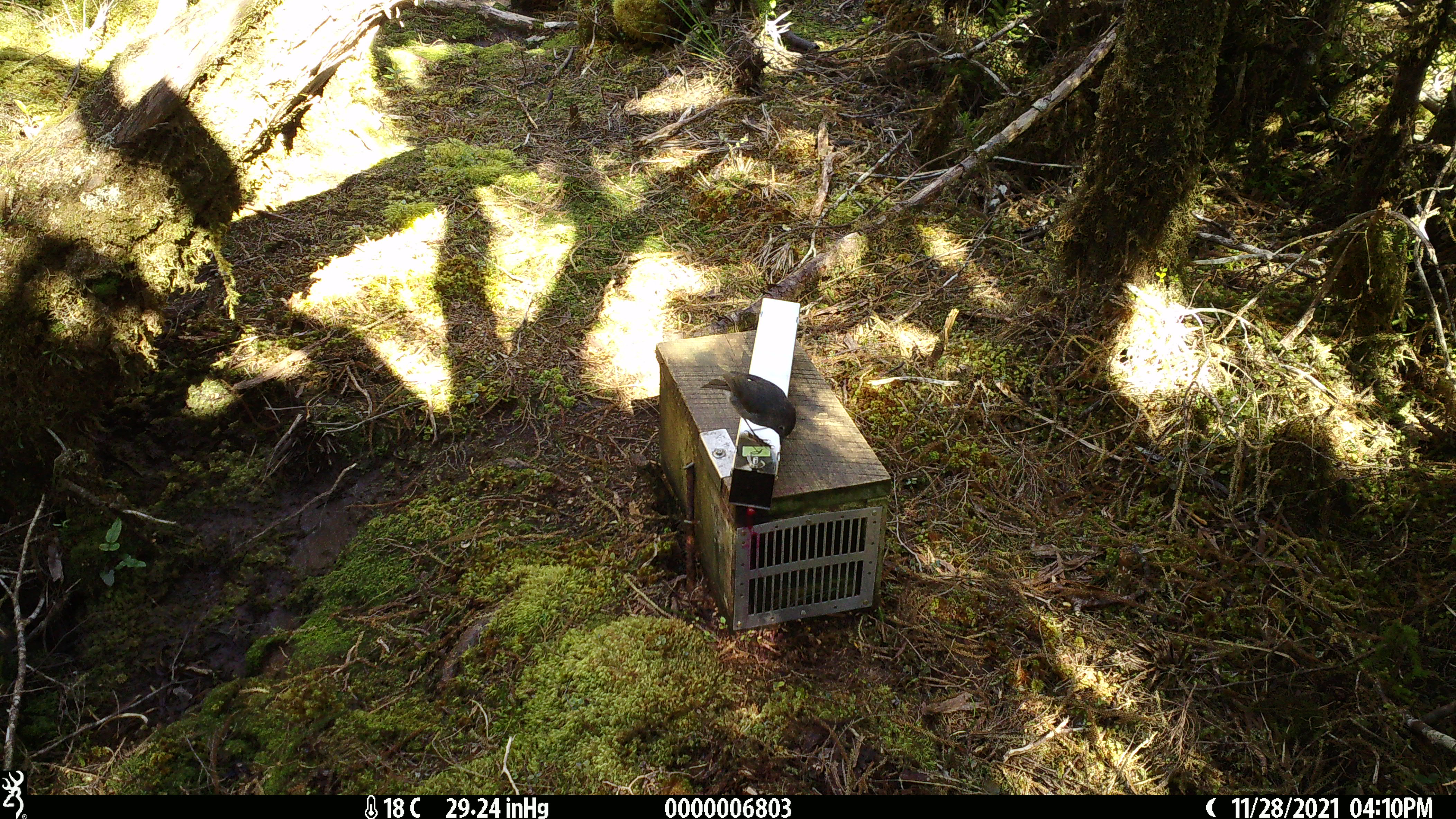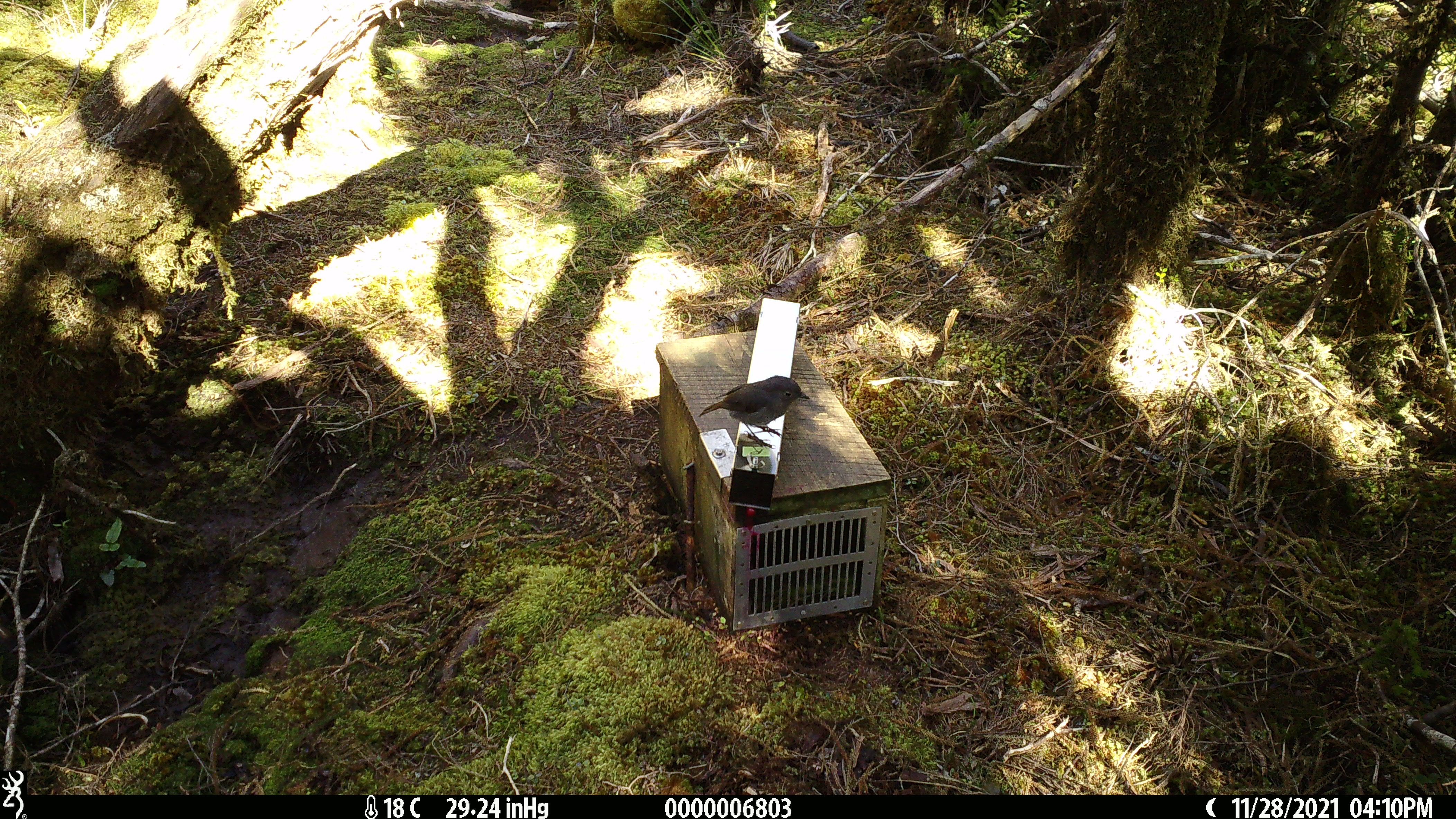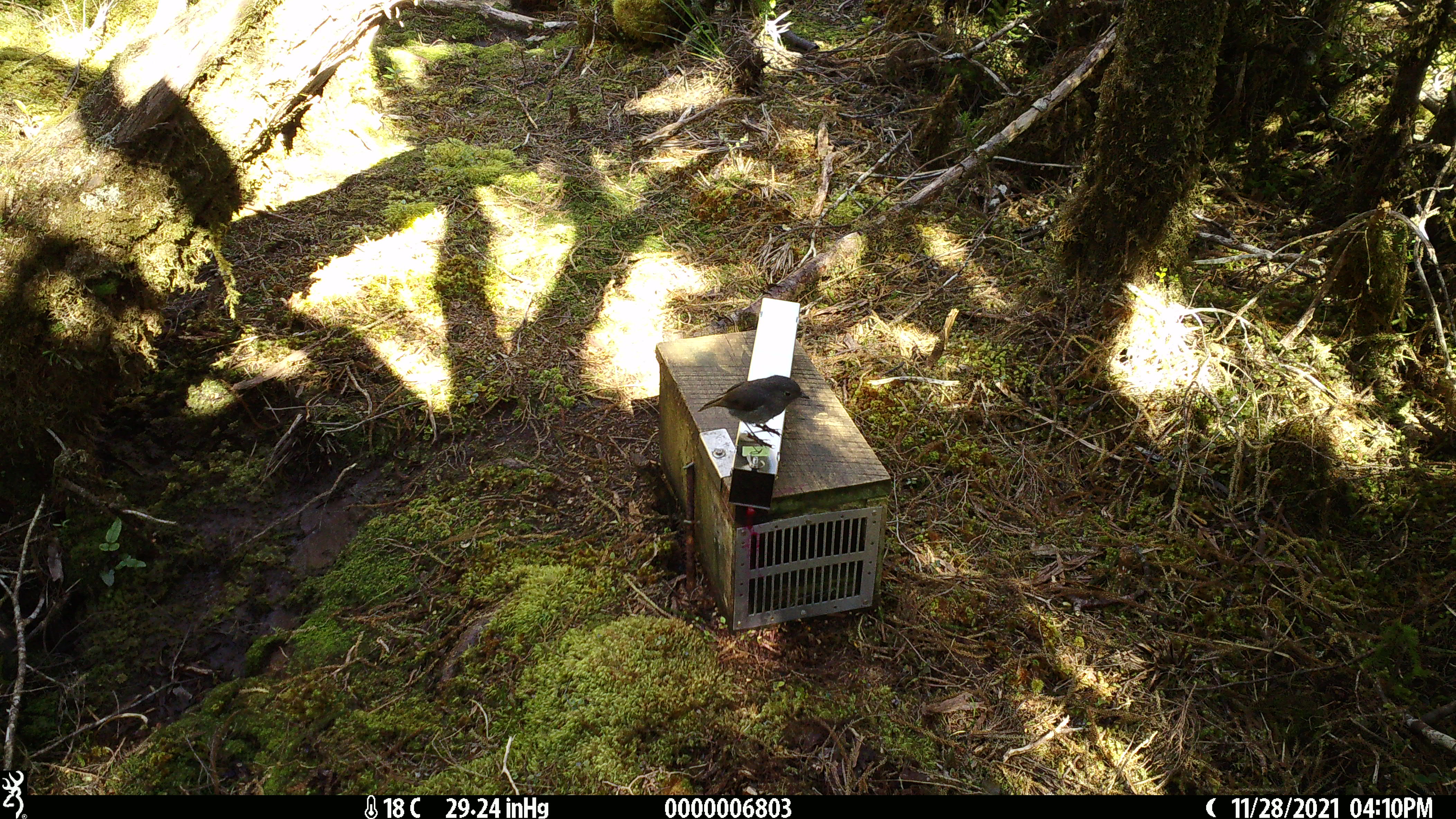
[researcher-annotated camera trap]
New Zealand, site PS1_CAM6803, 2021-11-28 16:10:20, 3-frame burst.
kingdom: Animalia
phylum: Chordata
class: Aves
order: Passeriformes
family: Petroicidae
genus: Petroica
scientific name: Petroica australis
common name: new zealand robin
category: robin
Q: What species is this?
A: Robin (new zealand robin) (Petroica australis).